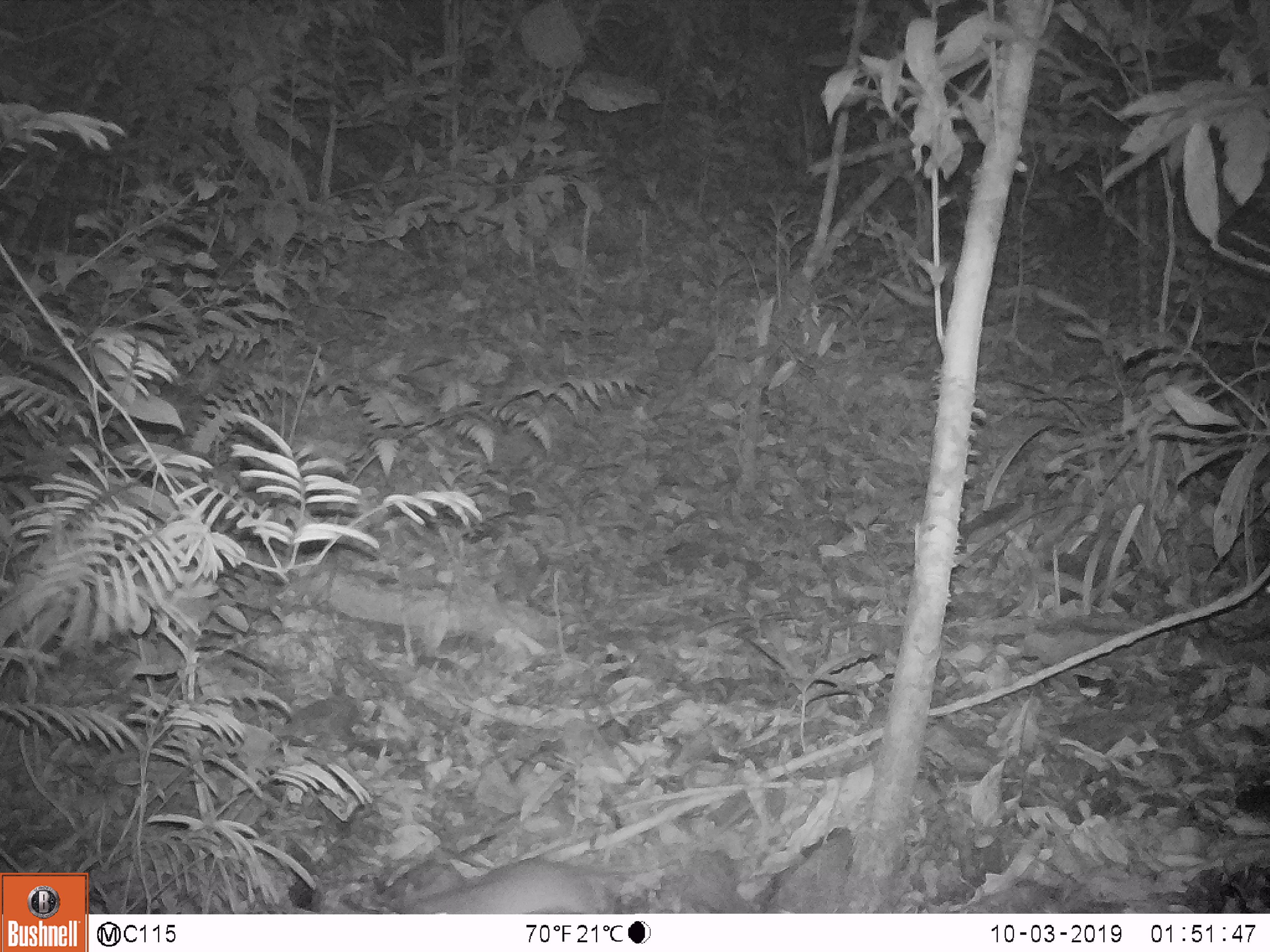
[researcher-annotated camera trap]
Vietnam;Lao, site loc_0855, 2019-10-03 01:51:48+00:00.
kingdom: Animalia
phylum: Chordata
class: Mammalia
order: Rodentia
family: Muridae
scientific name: Muridae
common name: old-world mice and rats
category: unidentified murid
Unidentified murid (old-world mice and rats) (Muridae). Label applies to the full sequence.